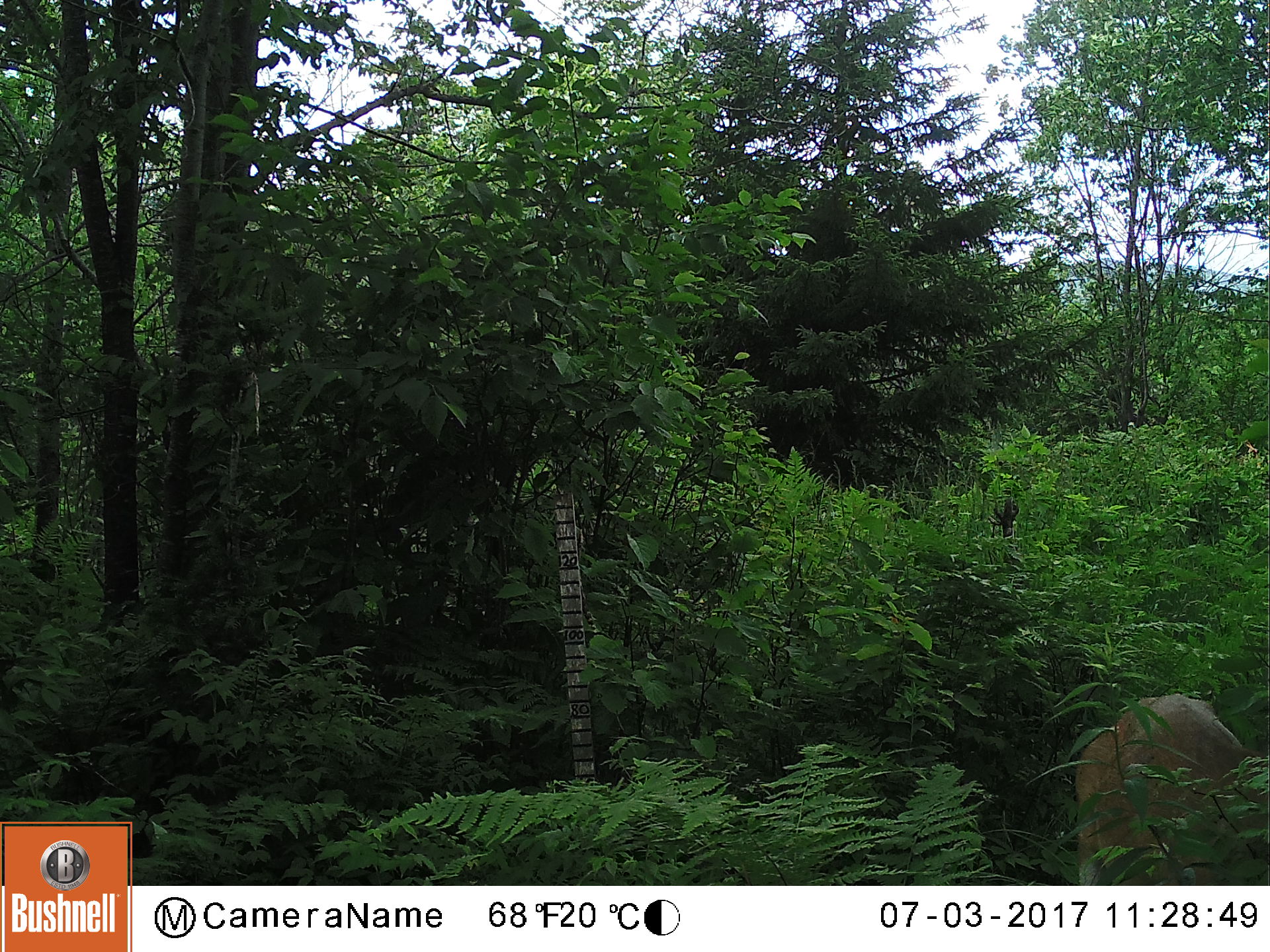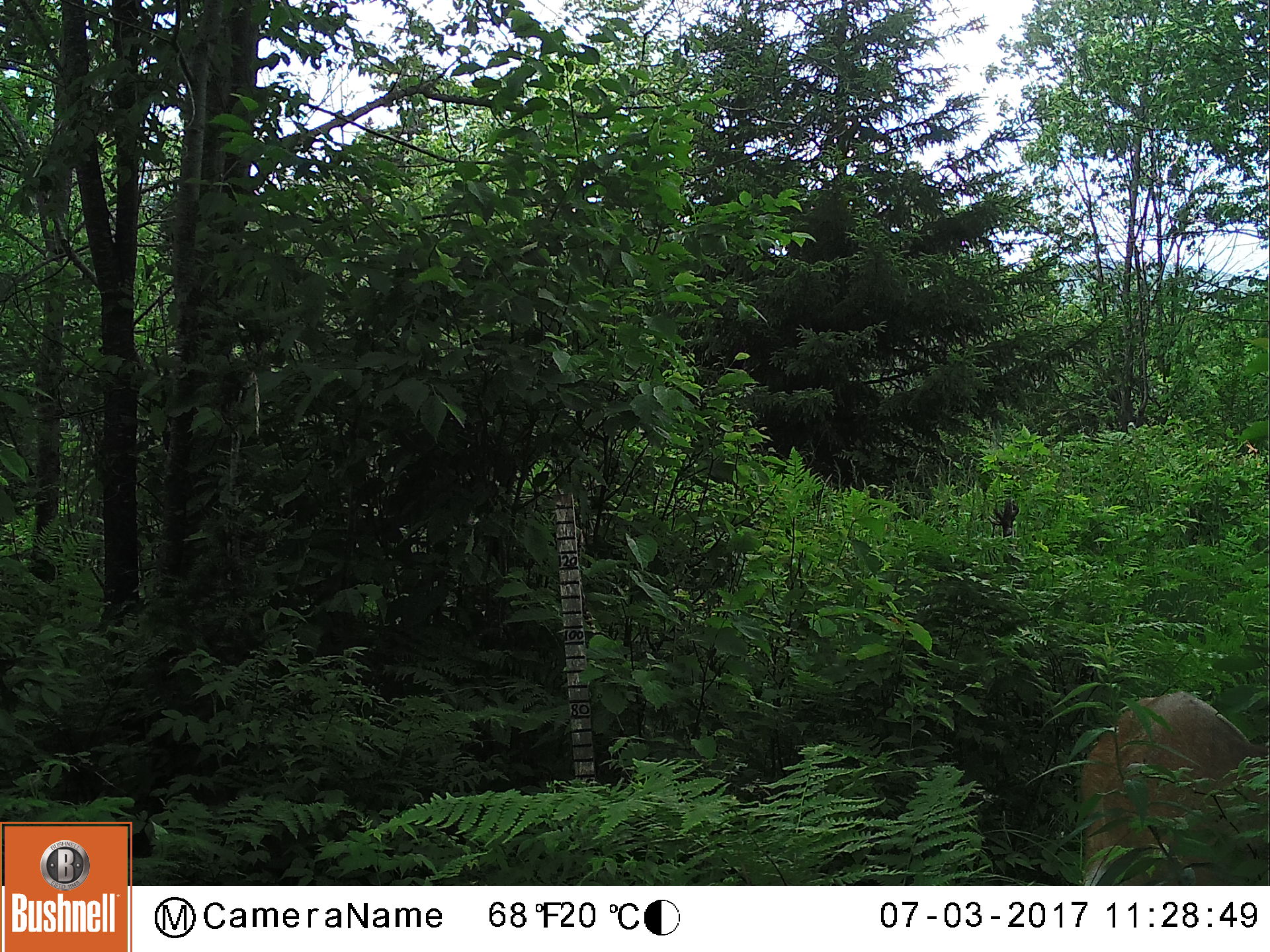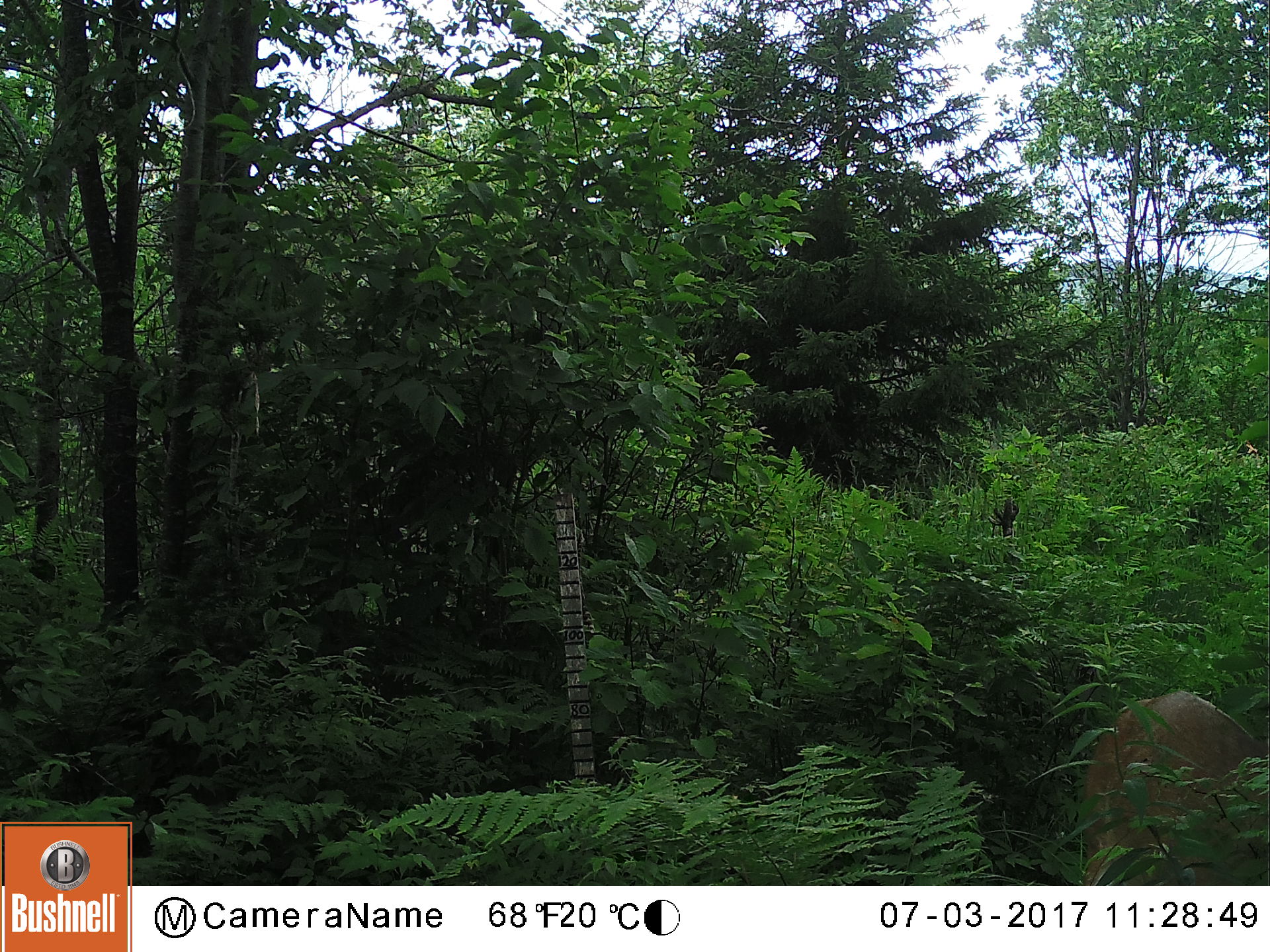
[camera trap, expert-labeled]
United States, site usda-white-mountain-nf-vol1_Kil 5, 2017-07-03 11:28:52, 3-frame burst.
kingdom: Animalia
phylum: Chordata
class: Mammalia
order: Artiodactyla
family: Cervidae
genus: Odocoileus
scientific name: Odocoileus virginianus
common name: white-tailed deer